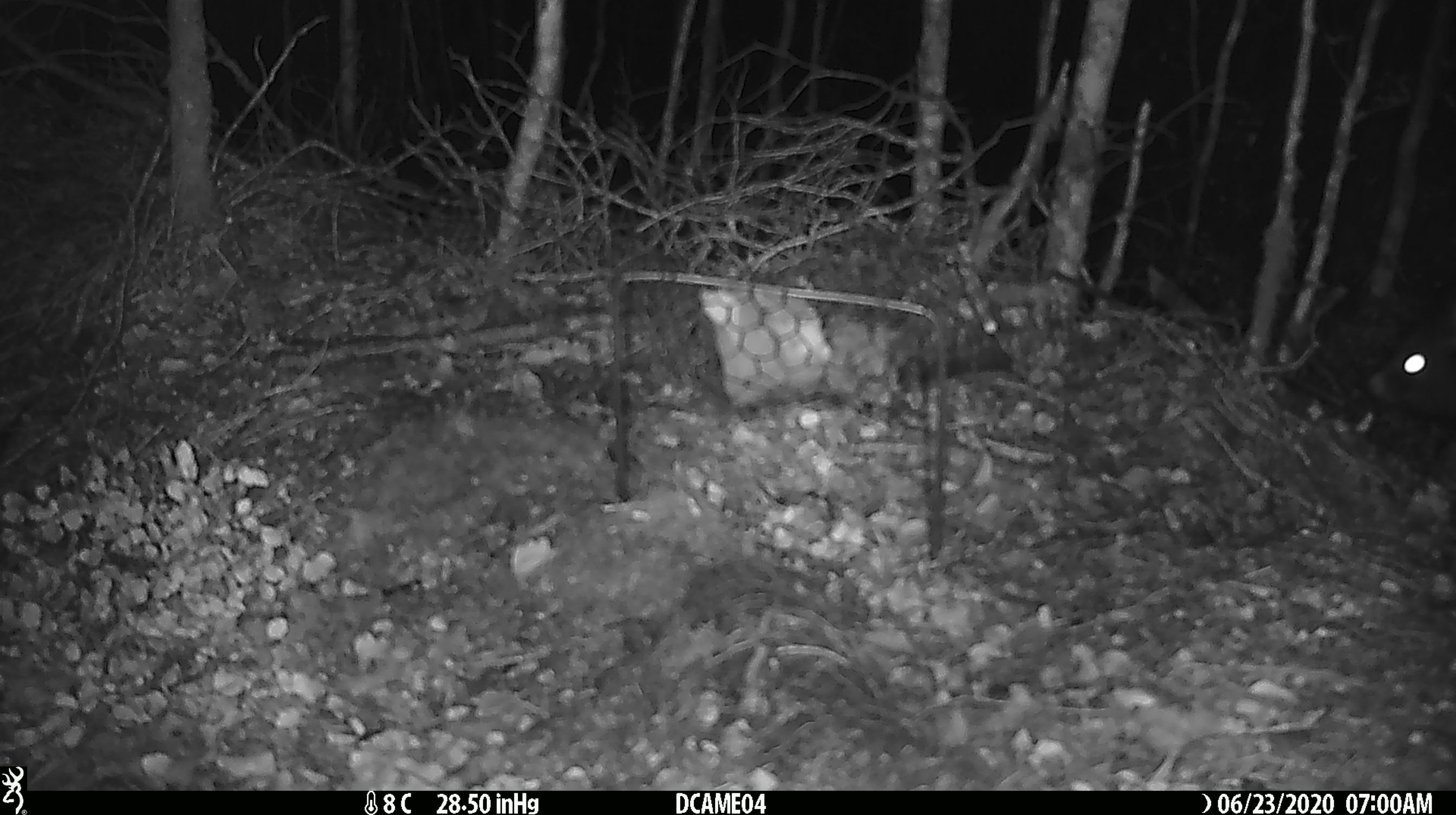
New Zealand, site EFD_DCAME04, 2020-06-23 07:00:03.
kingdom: Animalia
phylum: Chordata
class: Mammalia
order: Diprotodontia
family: Phalangeridae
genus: Trichosurus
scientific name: Trichosurus vulpecula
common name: common brushtail possum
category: possum